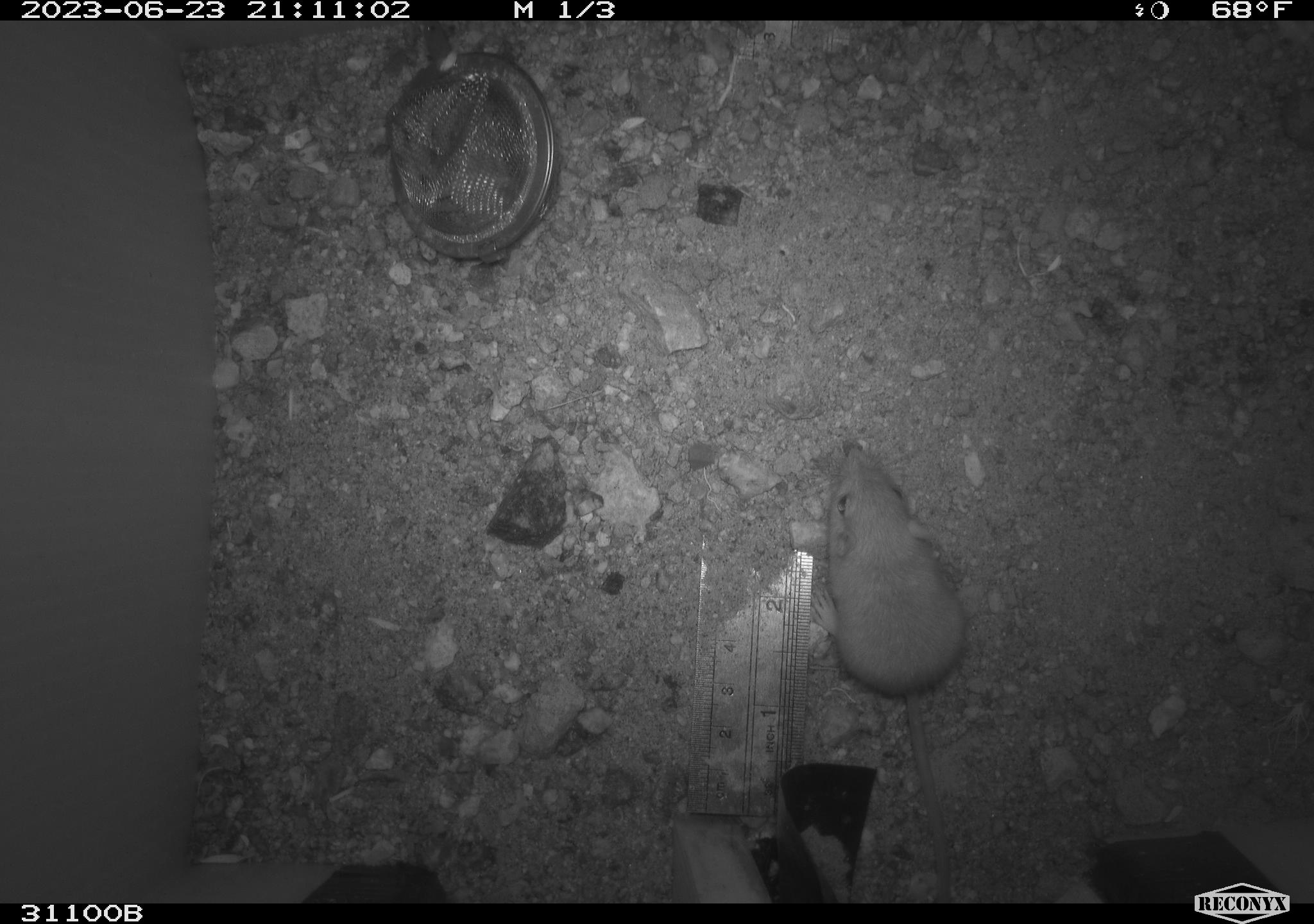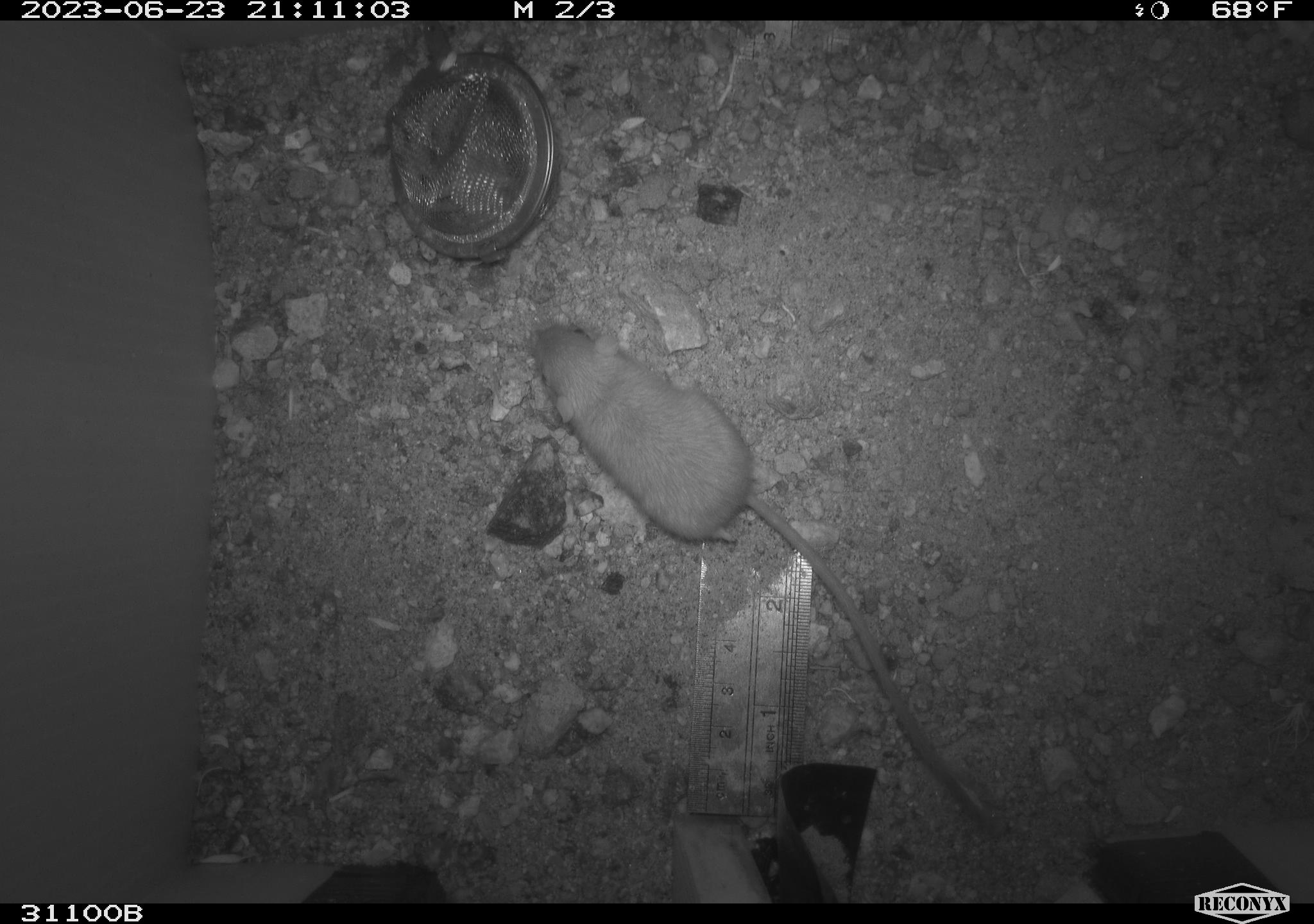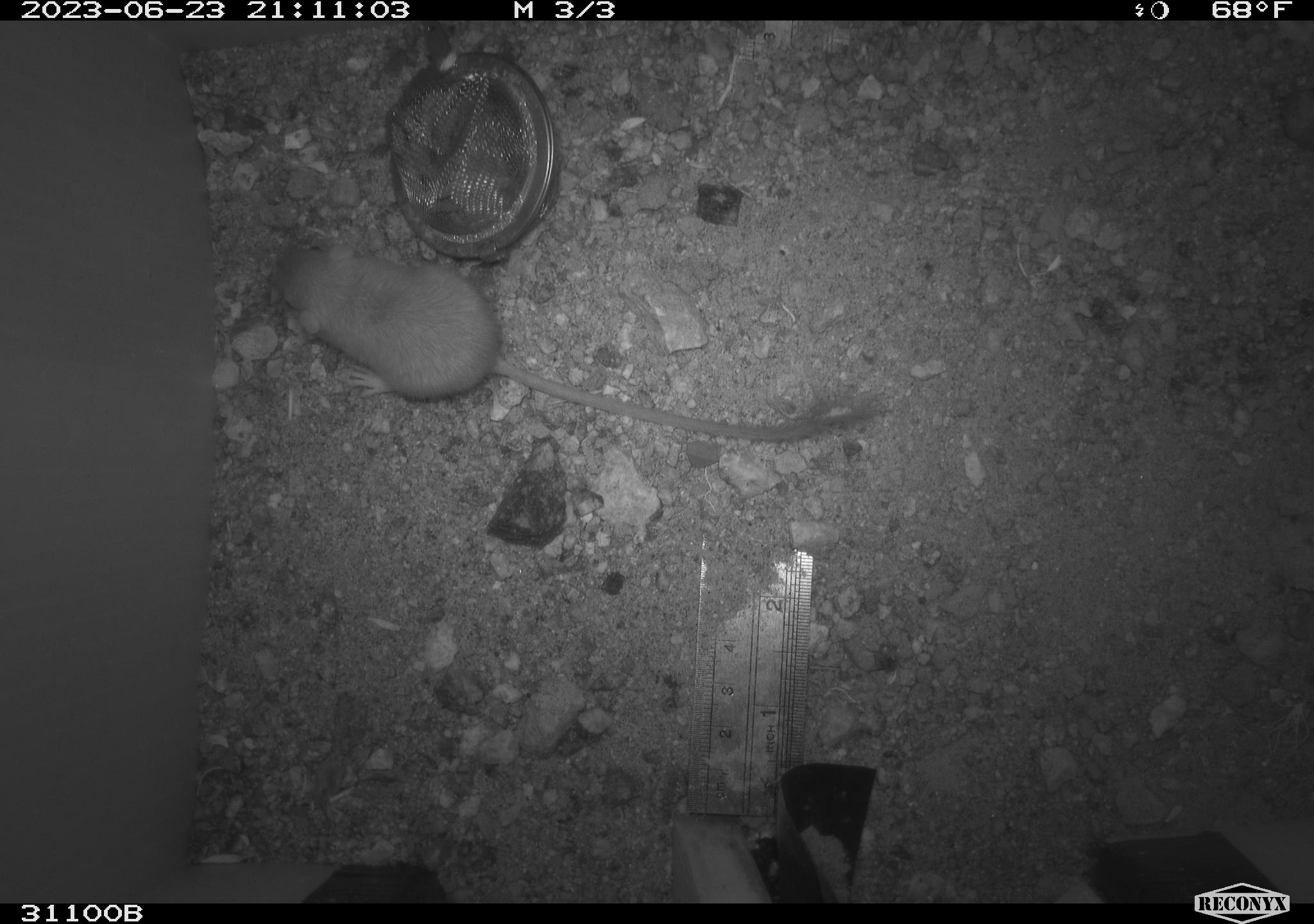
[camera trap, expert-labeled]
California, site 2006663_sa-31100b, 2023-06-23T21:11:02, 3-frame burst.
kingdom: Animalia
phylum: Chordata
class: Mammalia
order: Rodentia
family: Heteromyidae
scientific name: Heteromyidae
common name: kangaroo rats and pocket mice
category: heteromyidae family